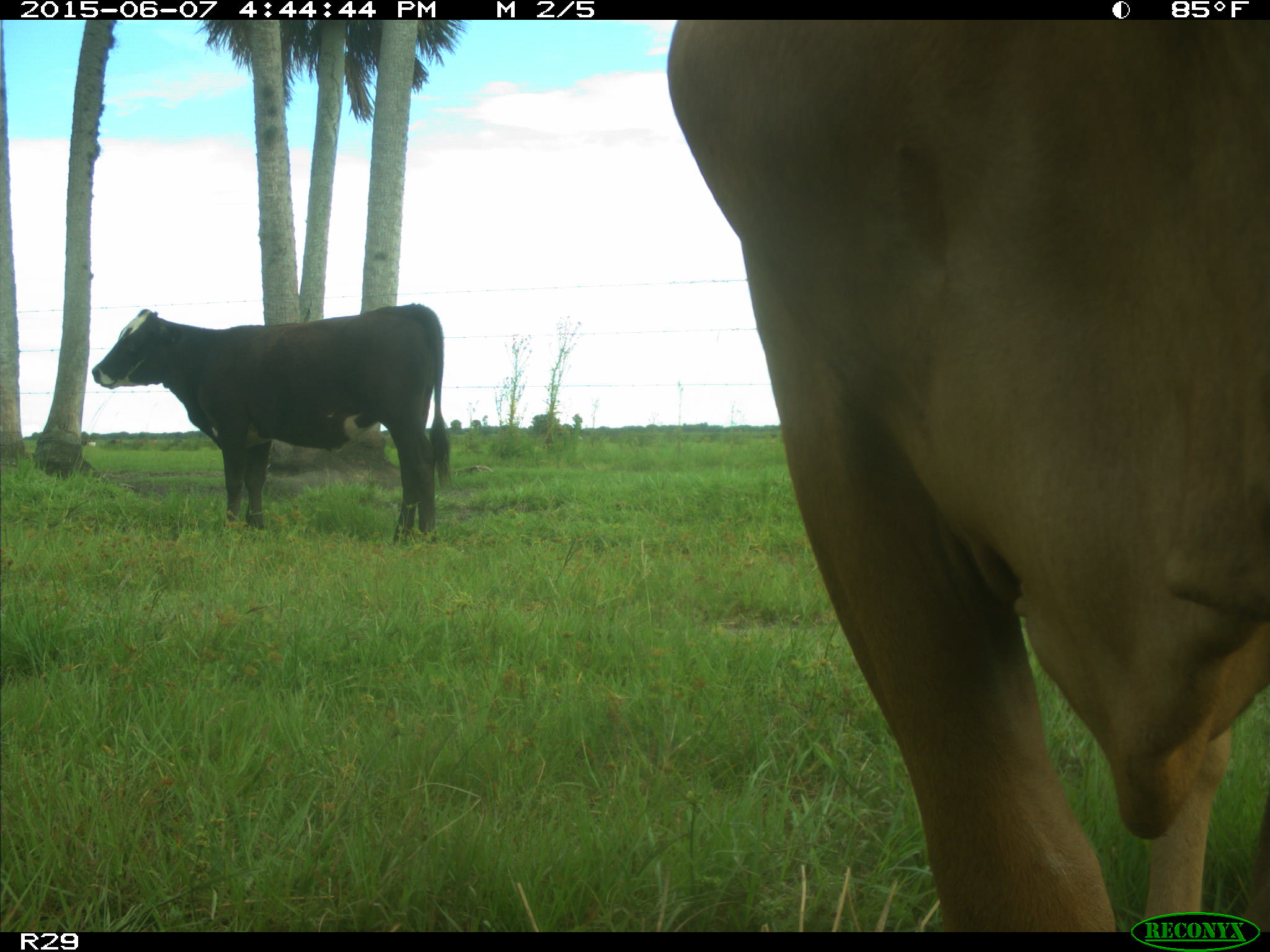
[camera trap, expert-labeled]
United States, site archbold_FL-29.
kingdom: Animalia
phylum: Chordata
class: Mammalia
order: Artiodactyla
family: Bovidae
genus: Bos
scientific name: Bos taurus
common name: domestic cow